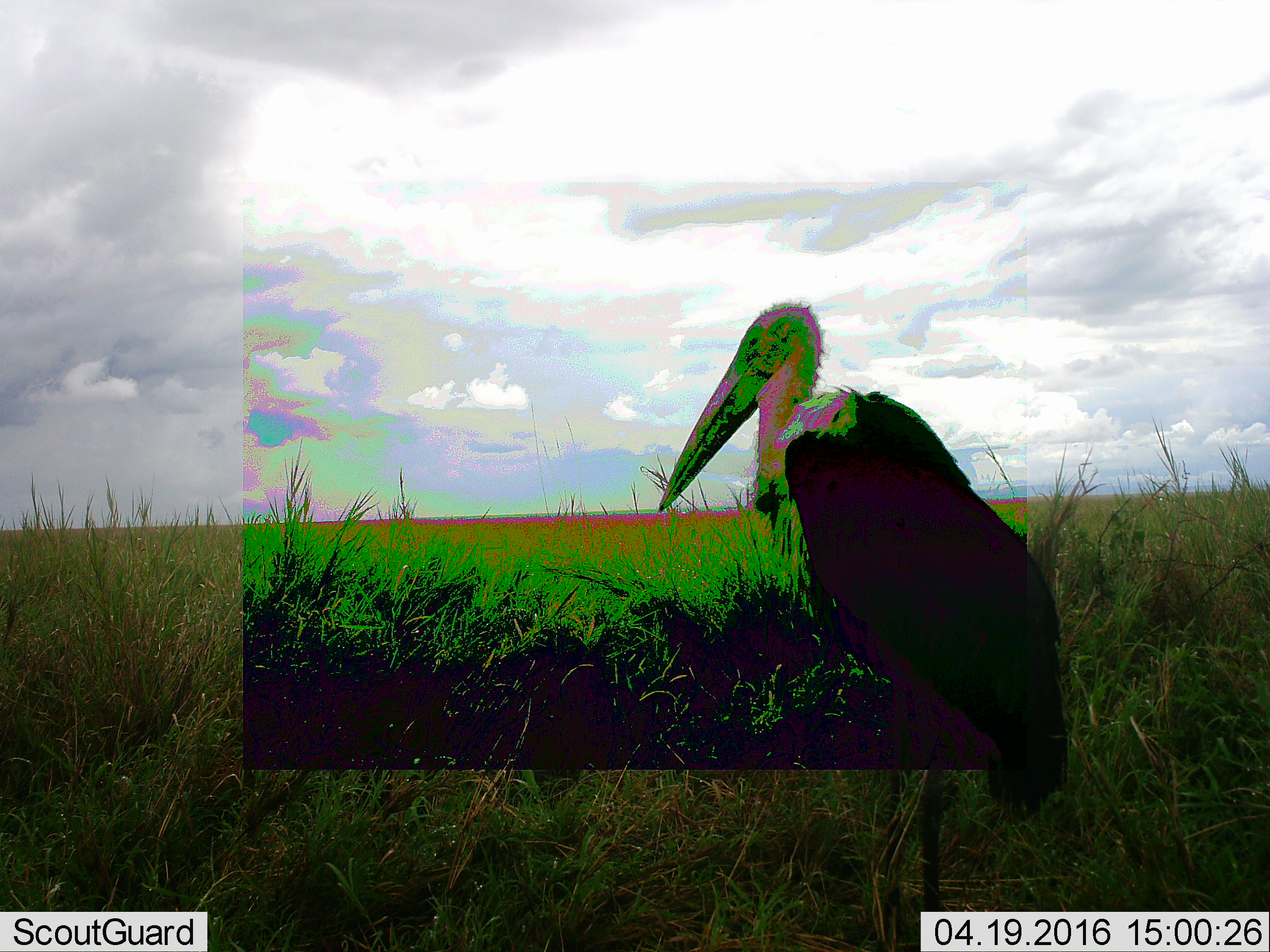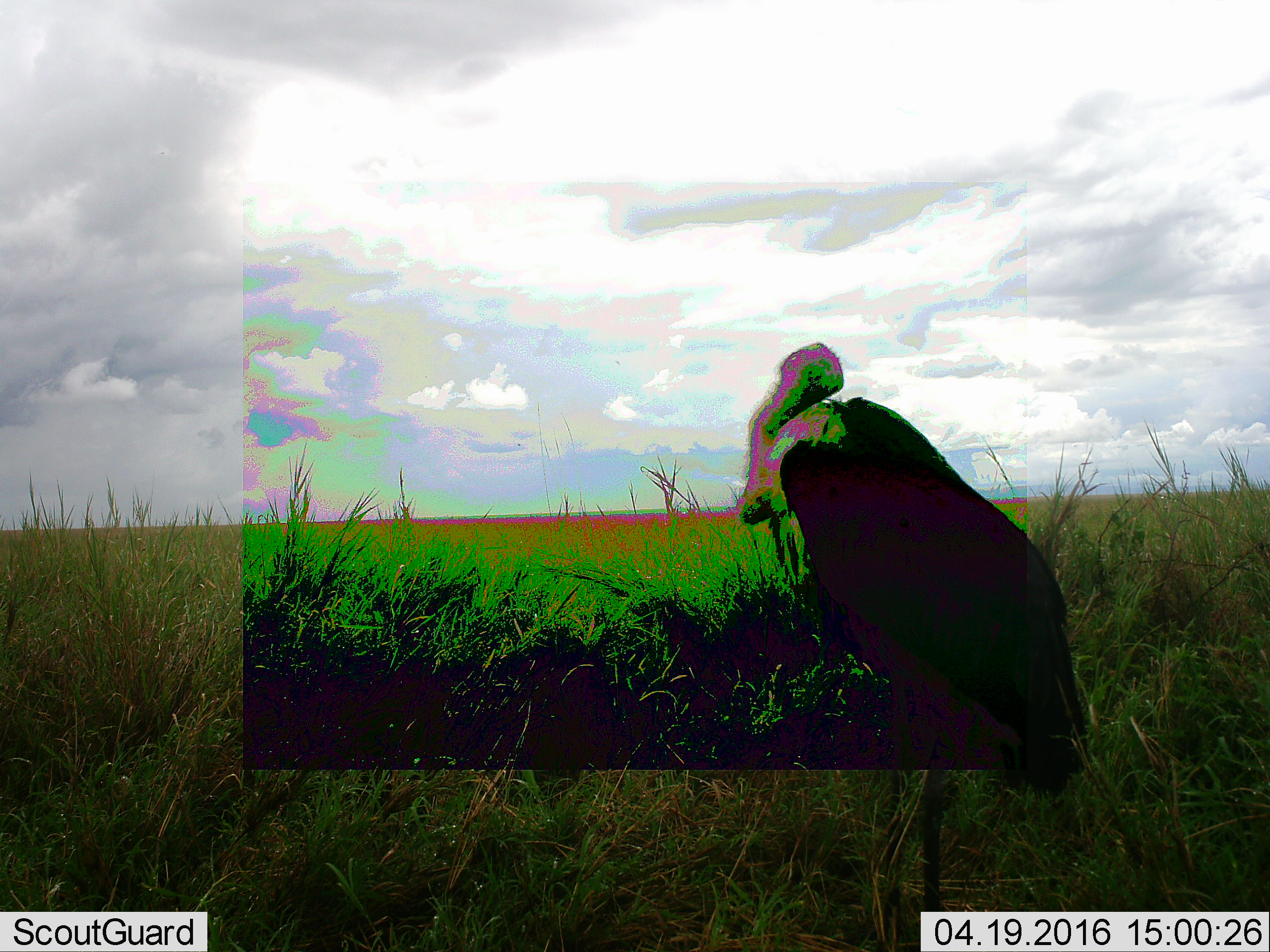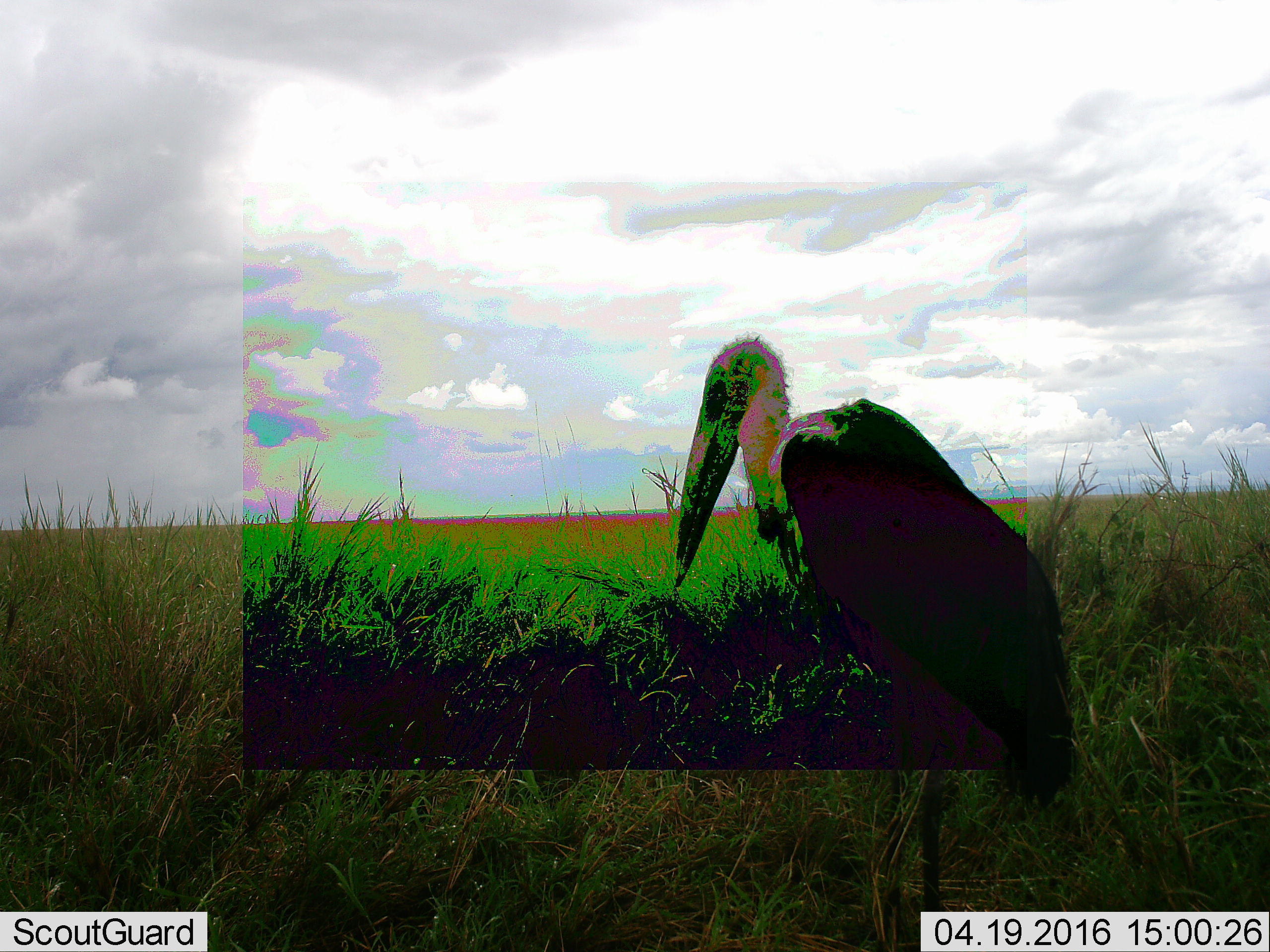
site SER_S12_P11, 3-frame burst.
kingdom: Animalia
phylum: Chordata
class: Aves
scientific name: Aves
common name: bird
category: birdother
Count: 1.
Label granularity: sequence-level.